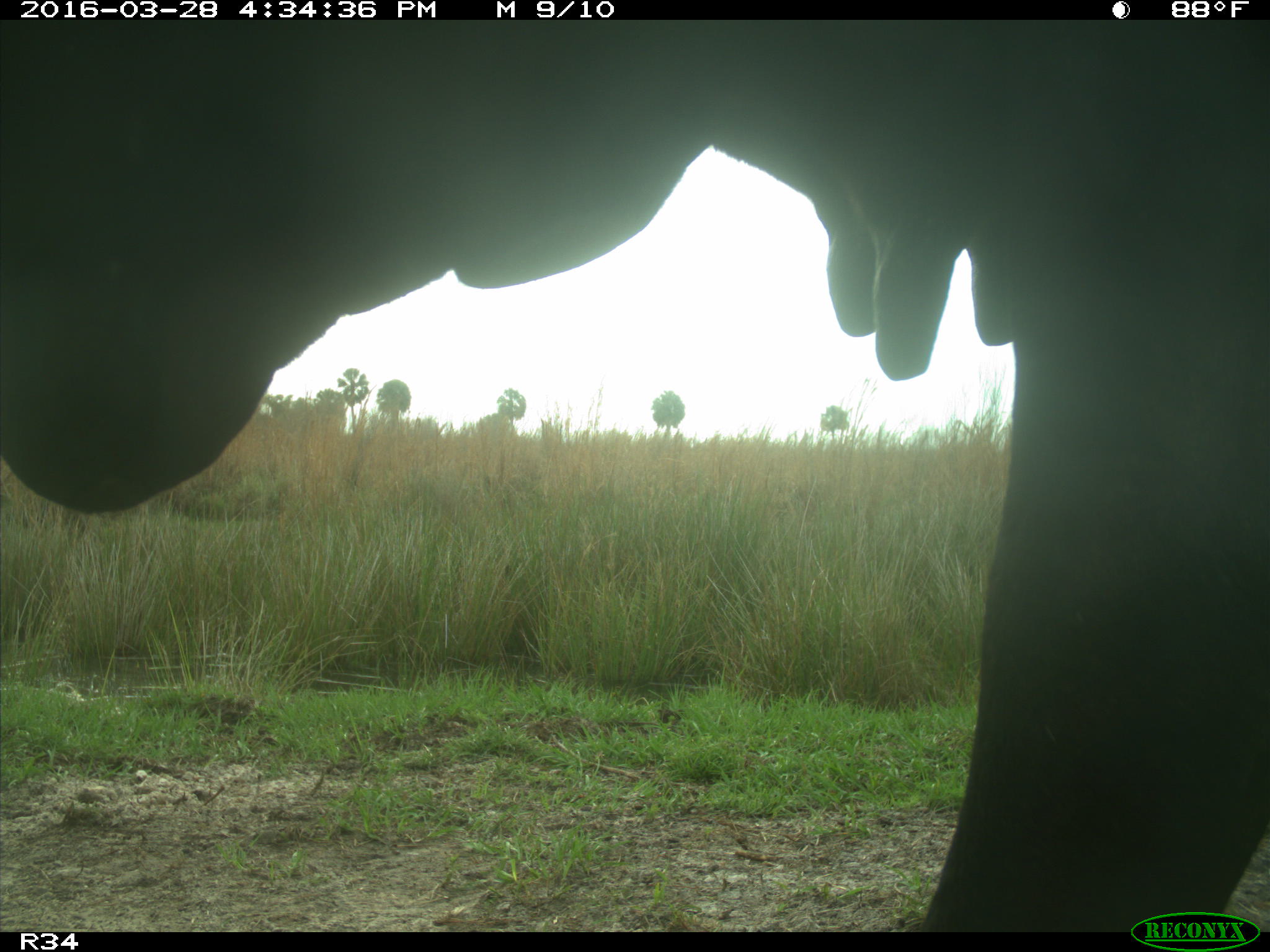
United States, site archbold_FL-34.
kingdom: Animalia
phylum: Chordata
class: Mammalia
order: Artiodactyla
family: Bovidae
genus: Bos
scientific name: Bos taurus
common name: domestic cow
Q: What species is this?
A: Bos taurus (domestic cow).